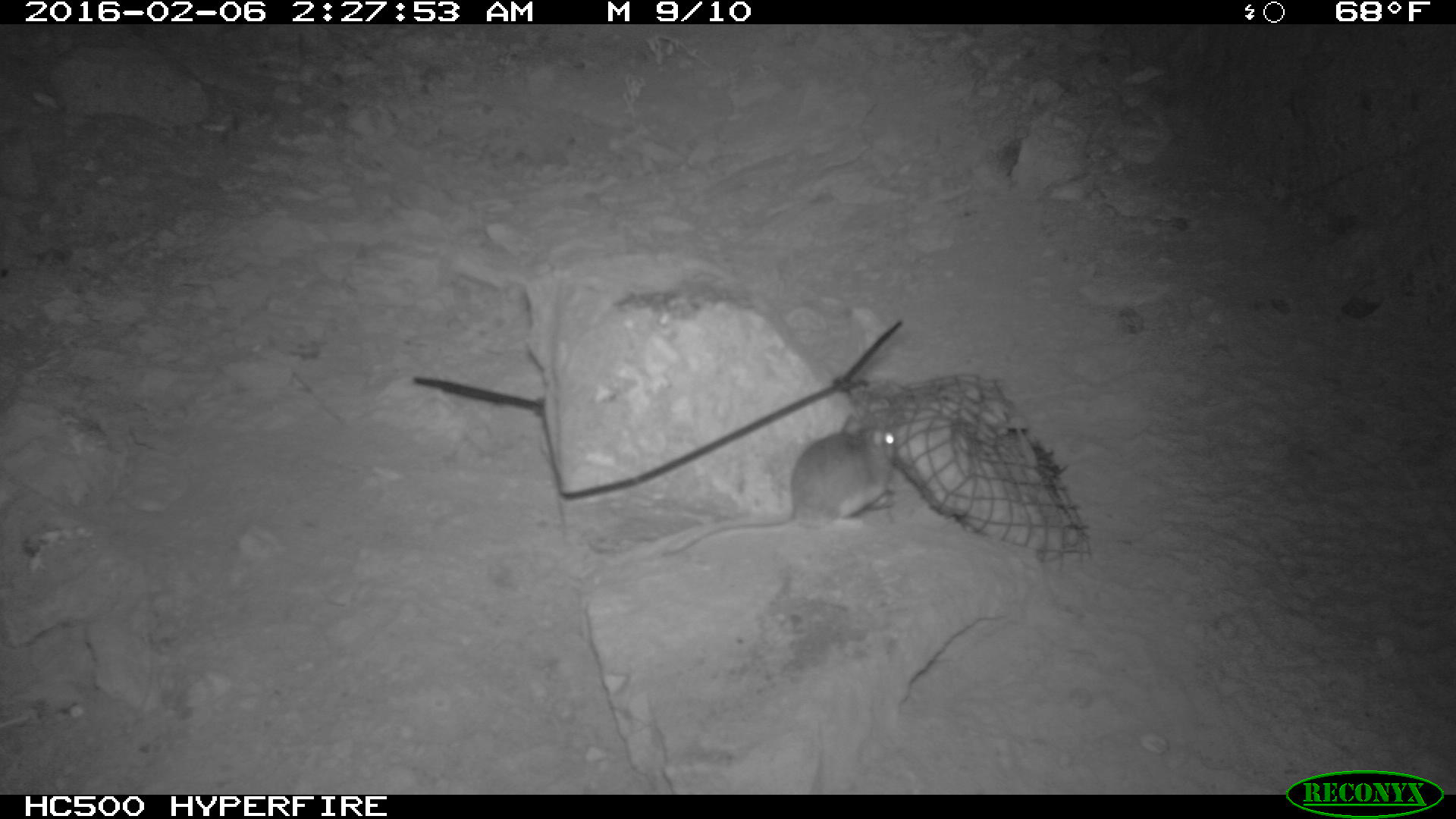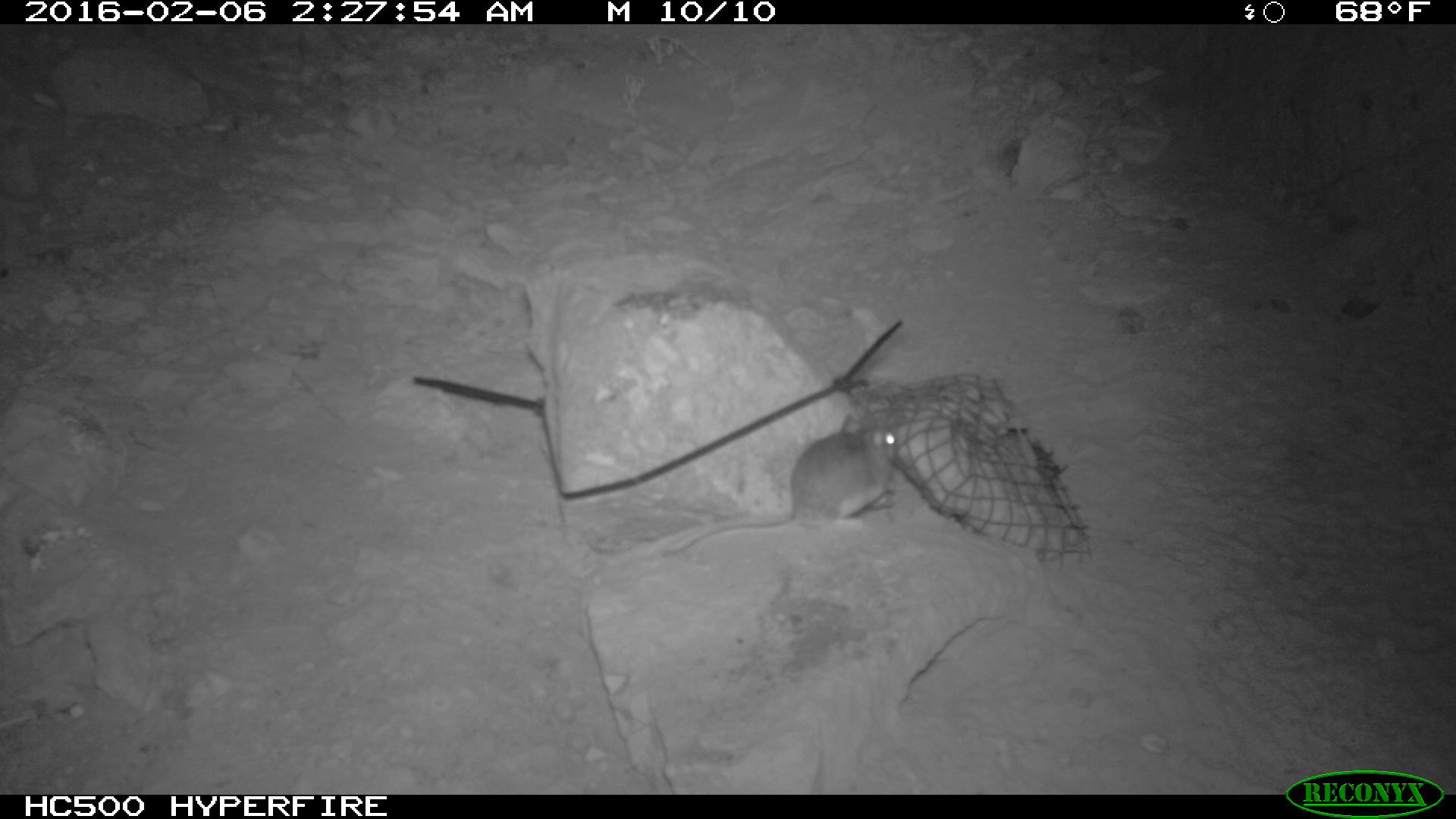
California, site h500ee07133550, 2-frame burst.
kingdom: Animalia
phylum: Chordata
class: Mammalia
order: Rodentia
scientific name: Rodentia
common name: rodent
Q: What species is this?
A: Rodent (Rodentia).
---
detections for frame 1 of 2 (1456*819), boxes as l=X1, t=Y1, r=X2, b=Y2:
rodent: l=661, t=413, r=896, b=557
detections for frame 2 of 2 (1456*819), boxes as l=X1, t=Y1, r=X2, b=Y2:
rodent: l=663, t=413, r=901, b=557